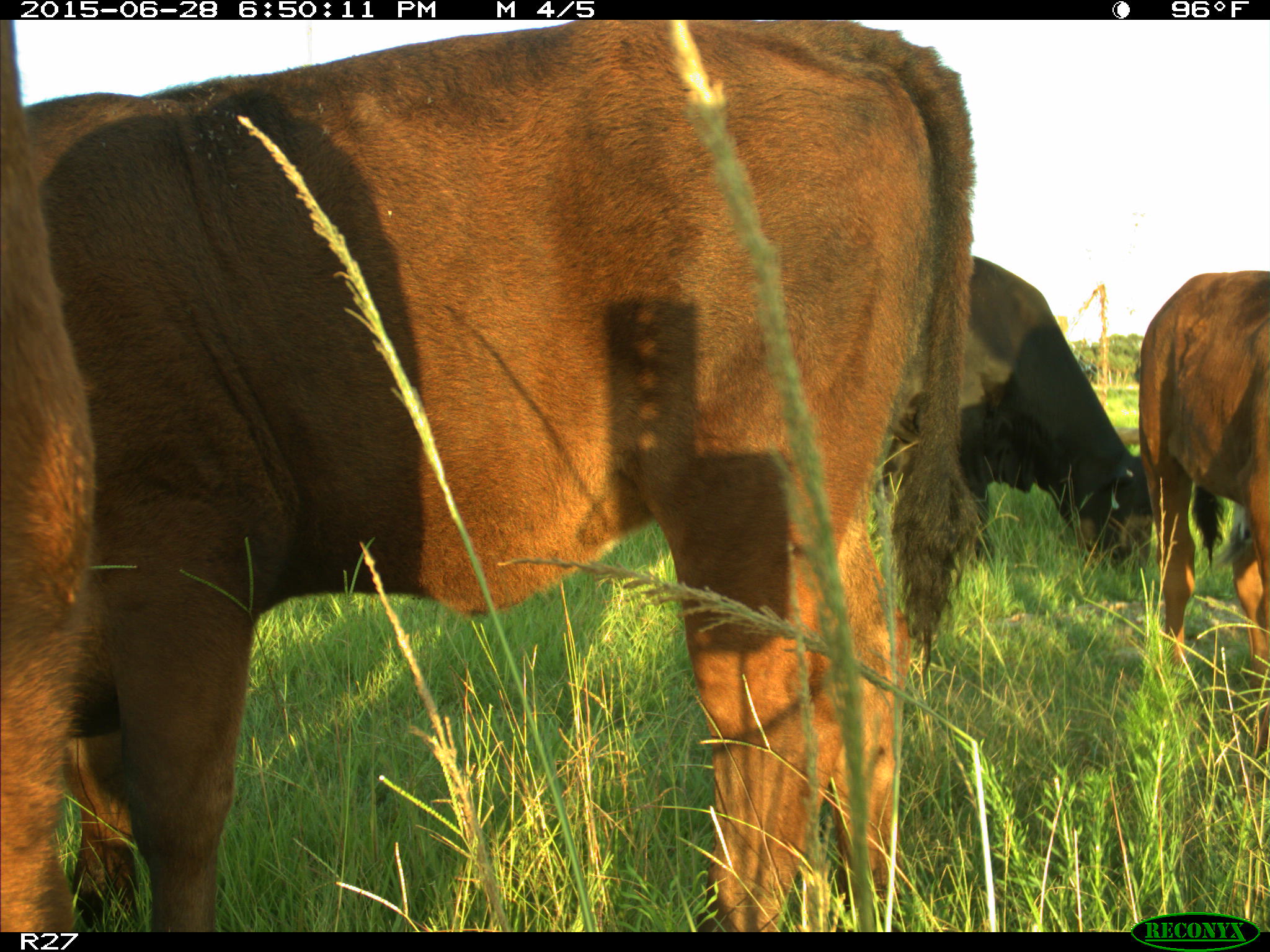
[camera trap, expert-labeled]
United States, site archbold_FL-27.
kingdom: Animalia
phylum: Chordata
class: Mammalia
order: Artiodactyla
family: Bovidae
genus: Bos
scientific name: Bos taurus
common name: domestic cow